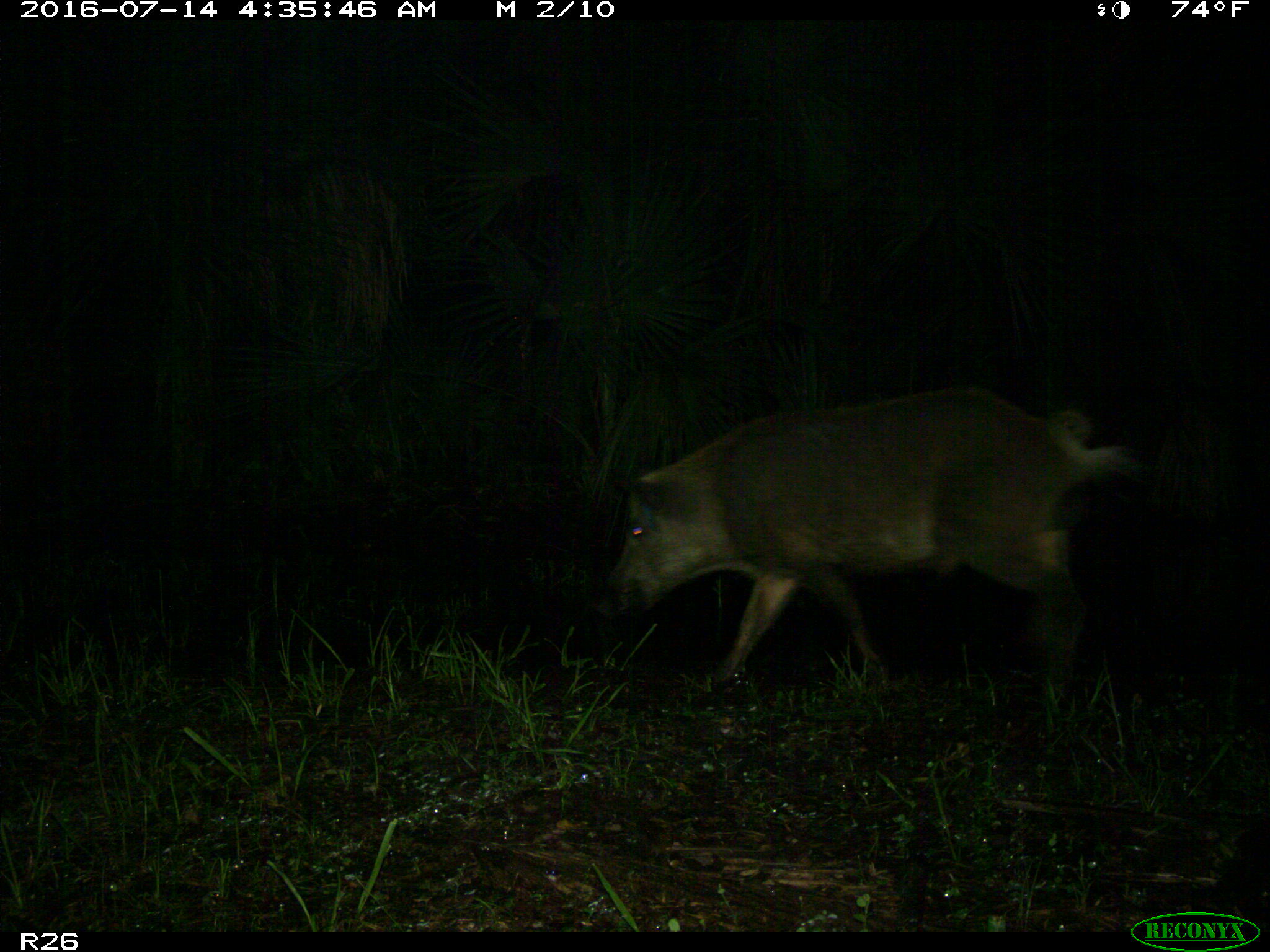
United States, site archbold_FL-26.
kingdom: Animalia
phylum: Chordata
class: Mammalia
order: Artiodactyla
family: Suidae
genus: Sus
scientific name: Sus scrofa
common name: wild boar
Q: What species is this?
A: Sus scrofa (wild boar).